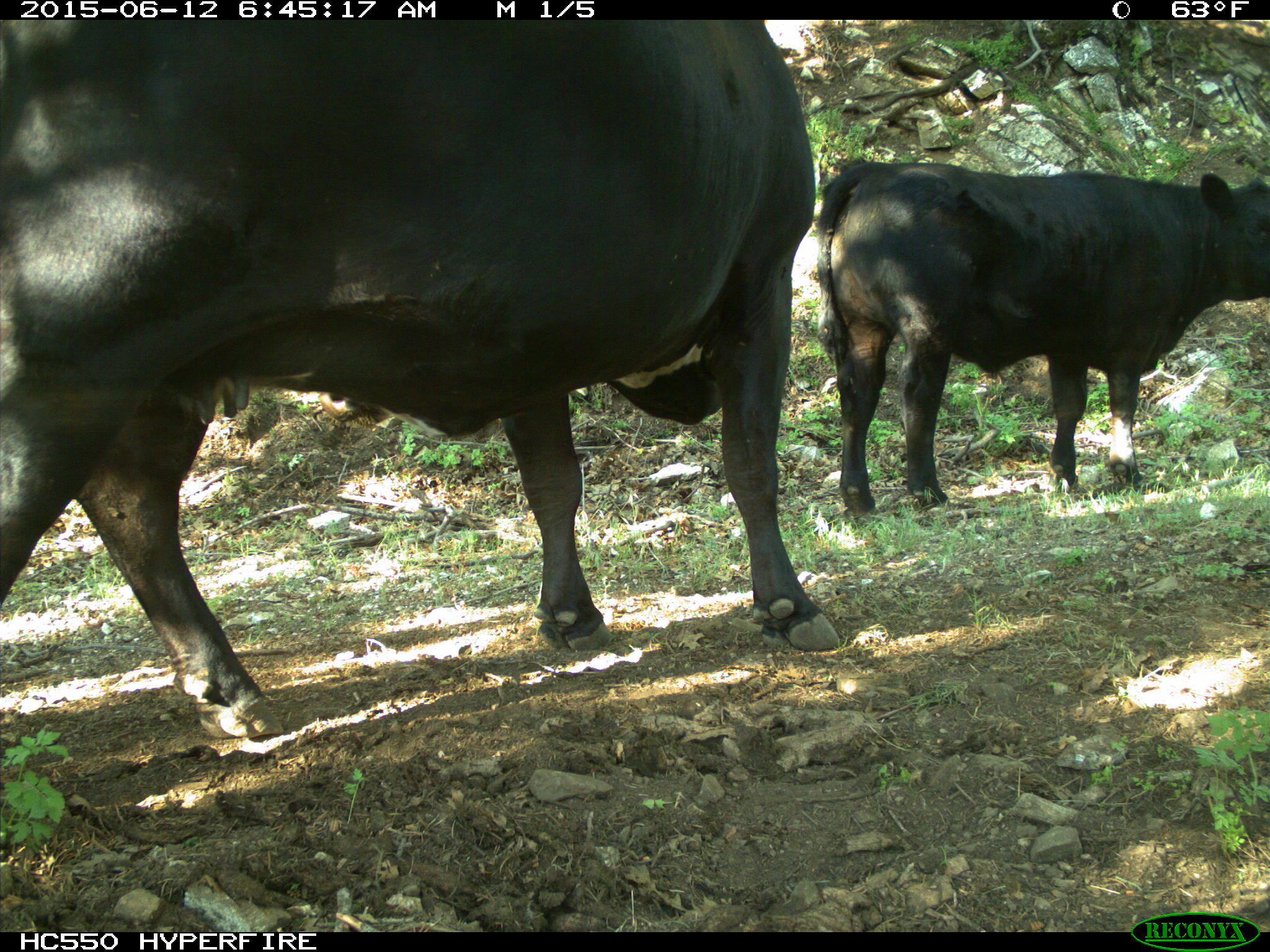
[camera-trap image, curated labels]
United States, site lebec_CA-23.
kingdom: Animalia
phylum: Chordata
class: Mammalia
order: Artiodactyla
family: Bovidae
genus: Bos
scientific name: Bos taurus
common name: domestic cow